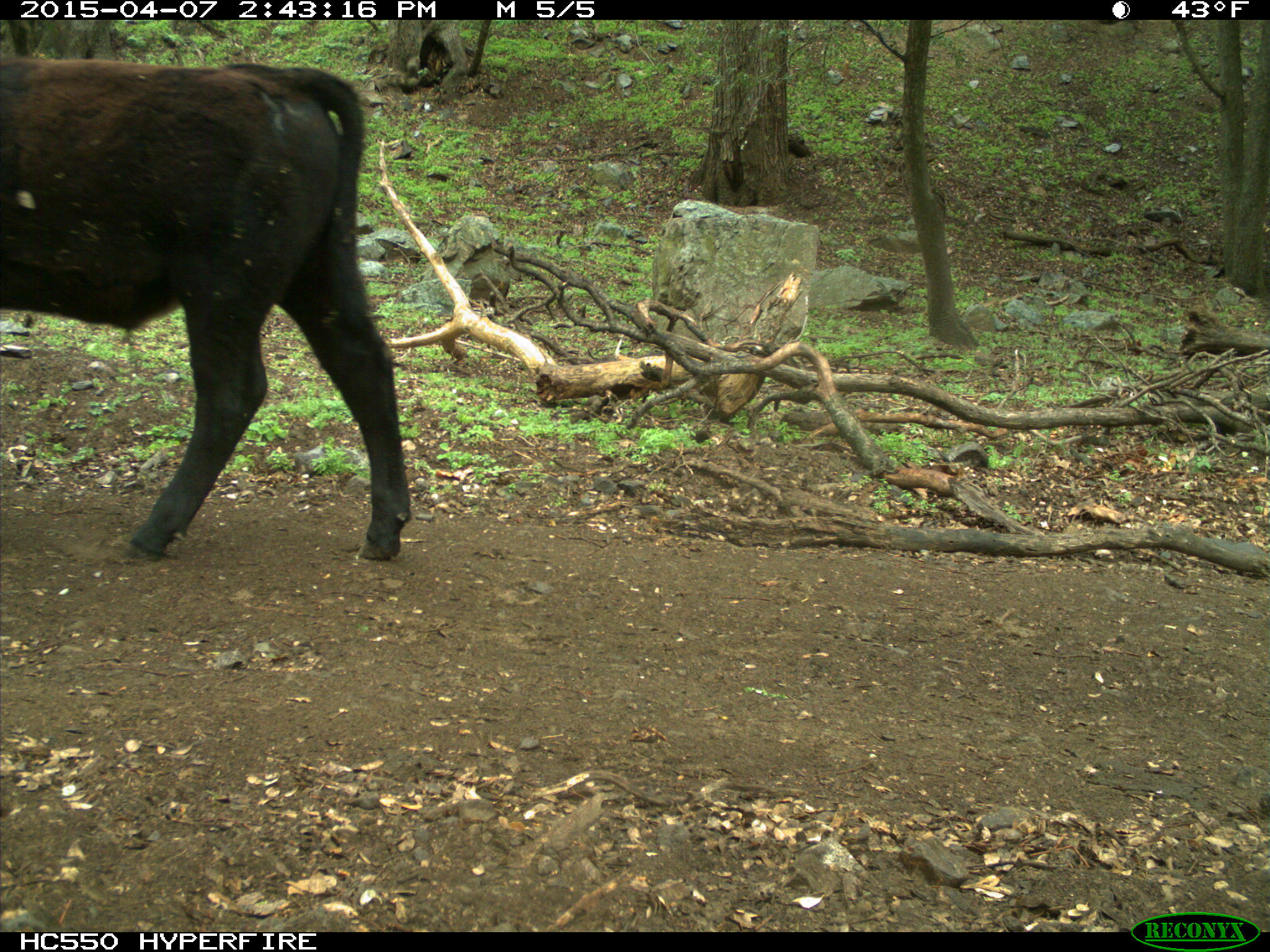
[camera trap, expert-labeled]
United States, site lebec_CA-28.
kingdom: Animalia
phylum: Chordata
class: Mammalia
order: Artiodactyla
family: Bovidae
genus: Bos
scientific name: Bos taurus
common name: domestic cow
Bos taurus (domestic cow).